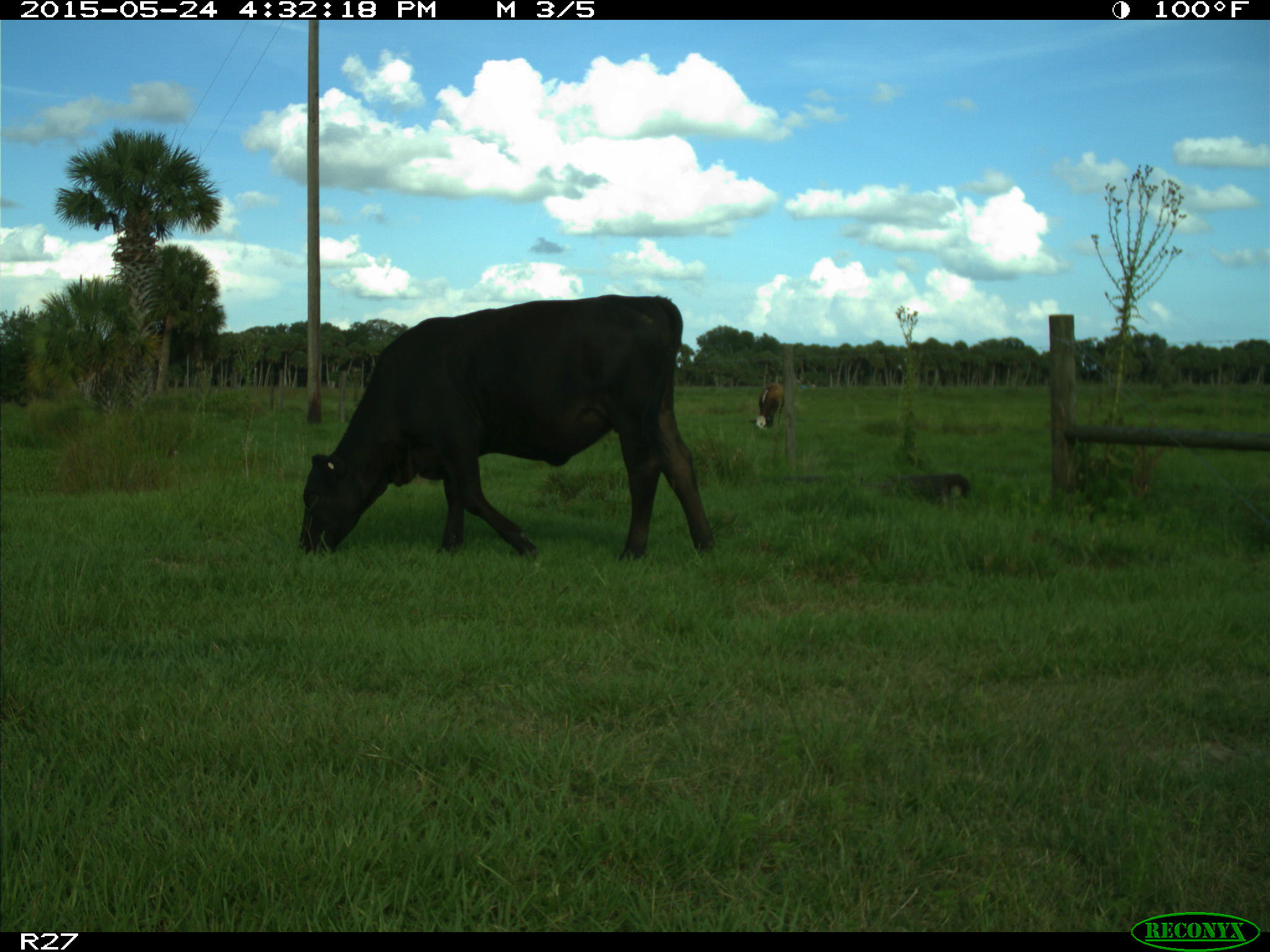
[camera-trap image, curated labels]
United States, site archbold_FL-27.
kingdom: Animalia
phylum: Chordata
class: Mammalia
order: Artiodactyla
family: Bovidae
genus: Bos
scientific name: Bos taurus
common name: domestic cow